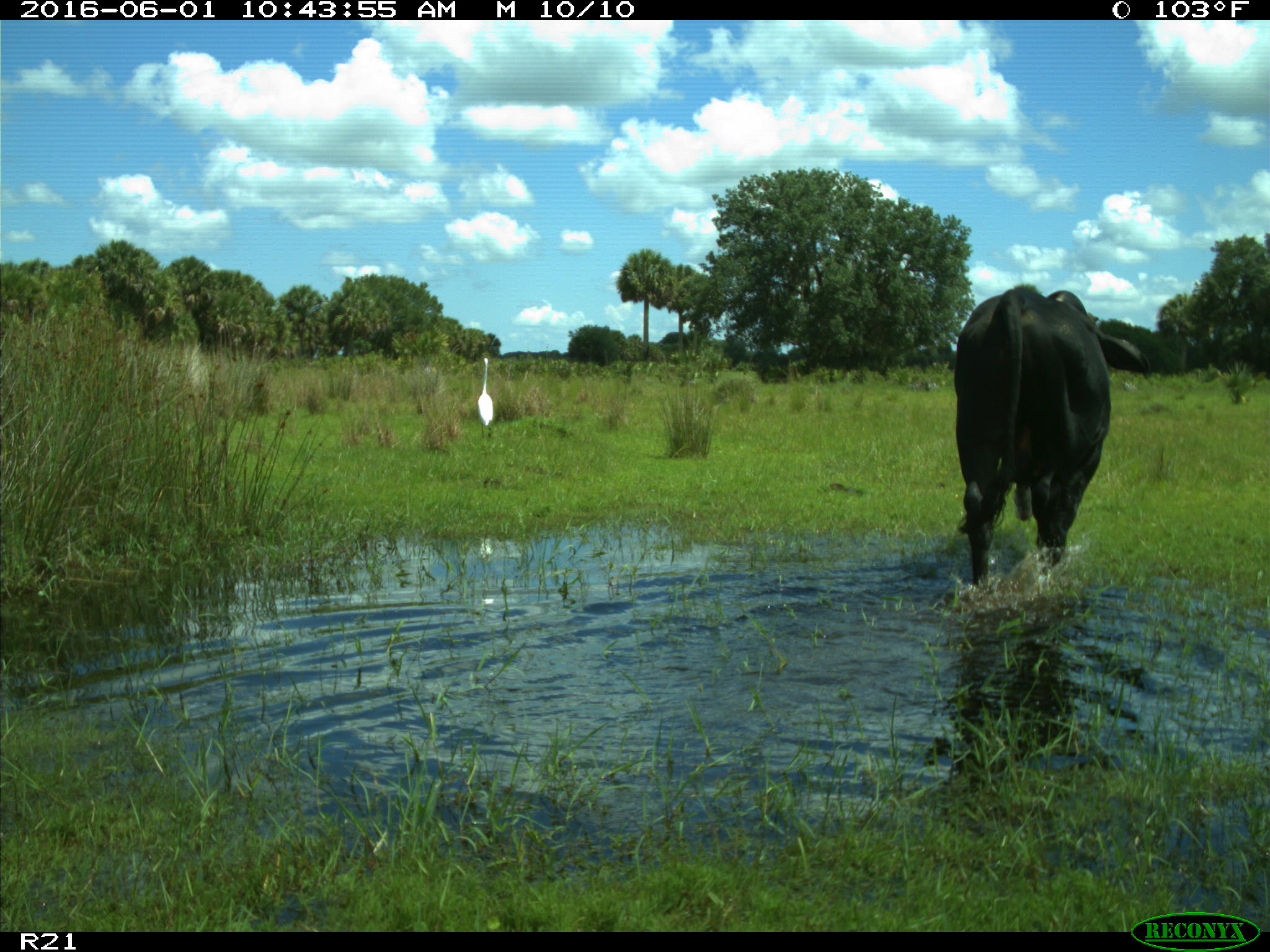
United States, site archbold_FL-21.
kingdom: Animalia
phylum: Chordata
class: Mammalia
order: Artiodactyla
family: Bovidae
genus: Bos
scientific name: Bos taurus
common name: domestic cow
Bos taurus (domestic cow).